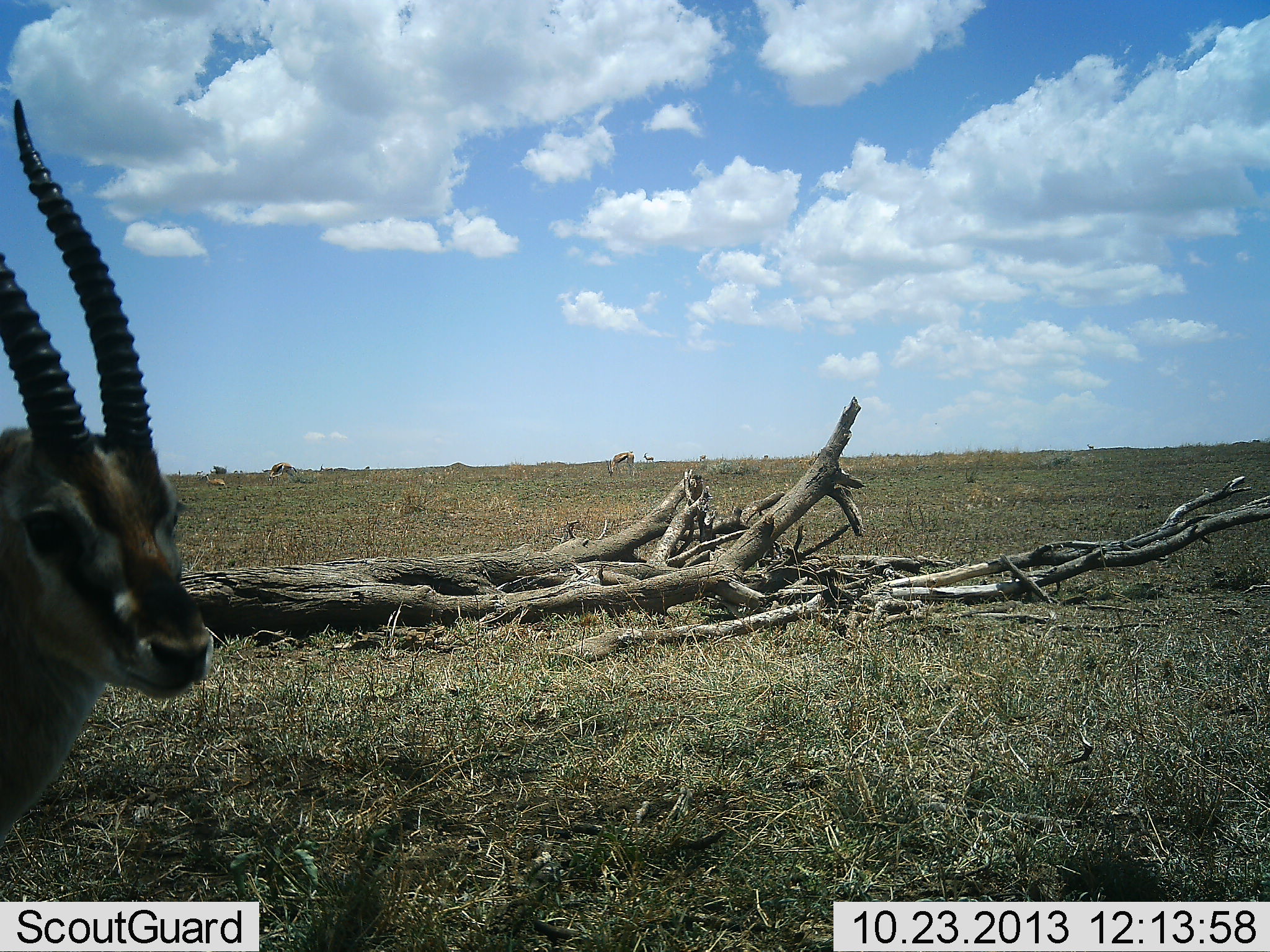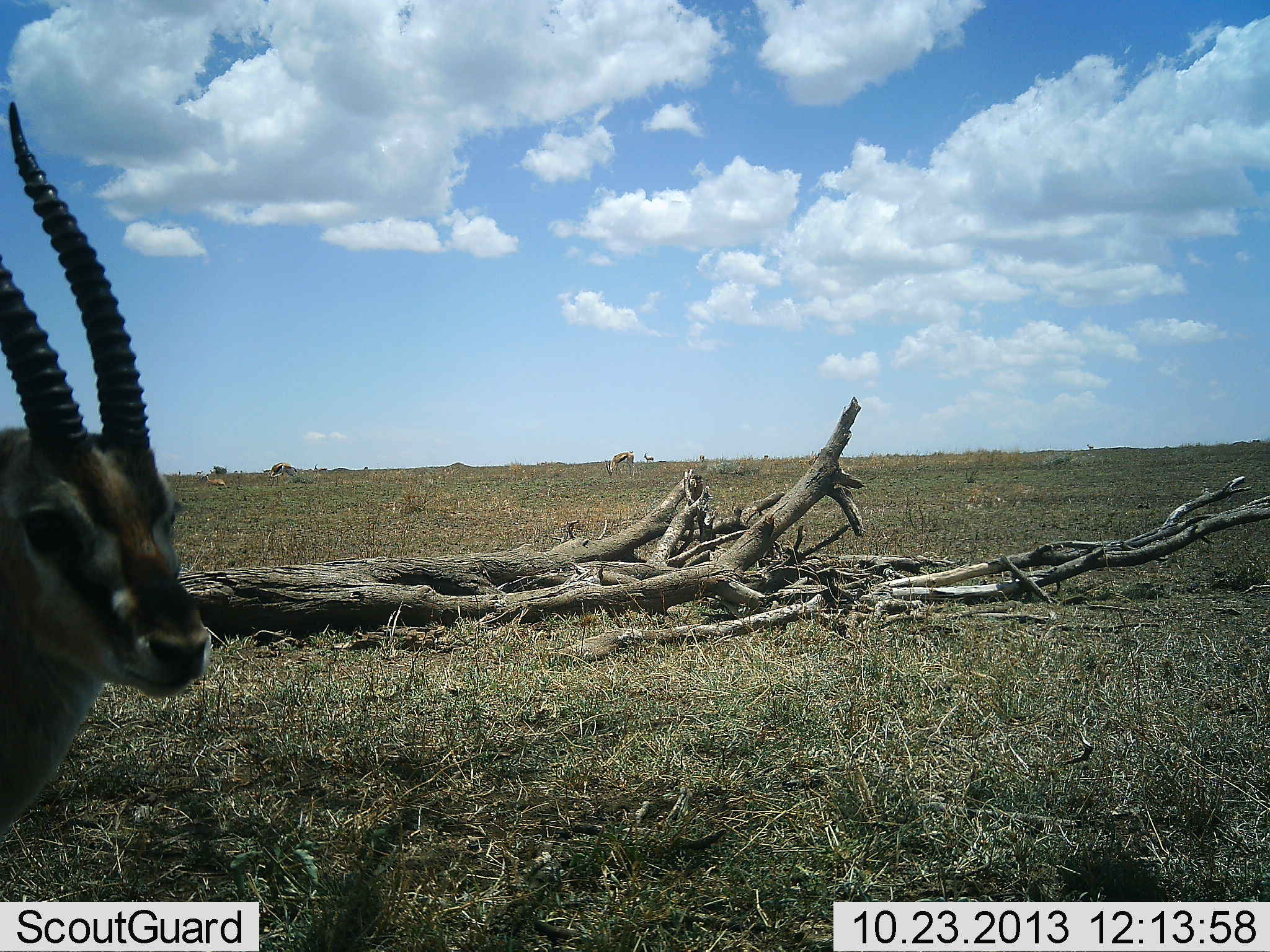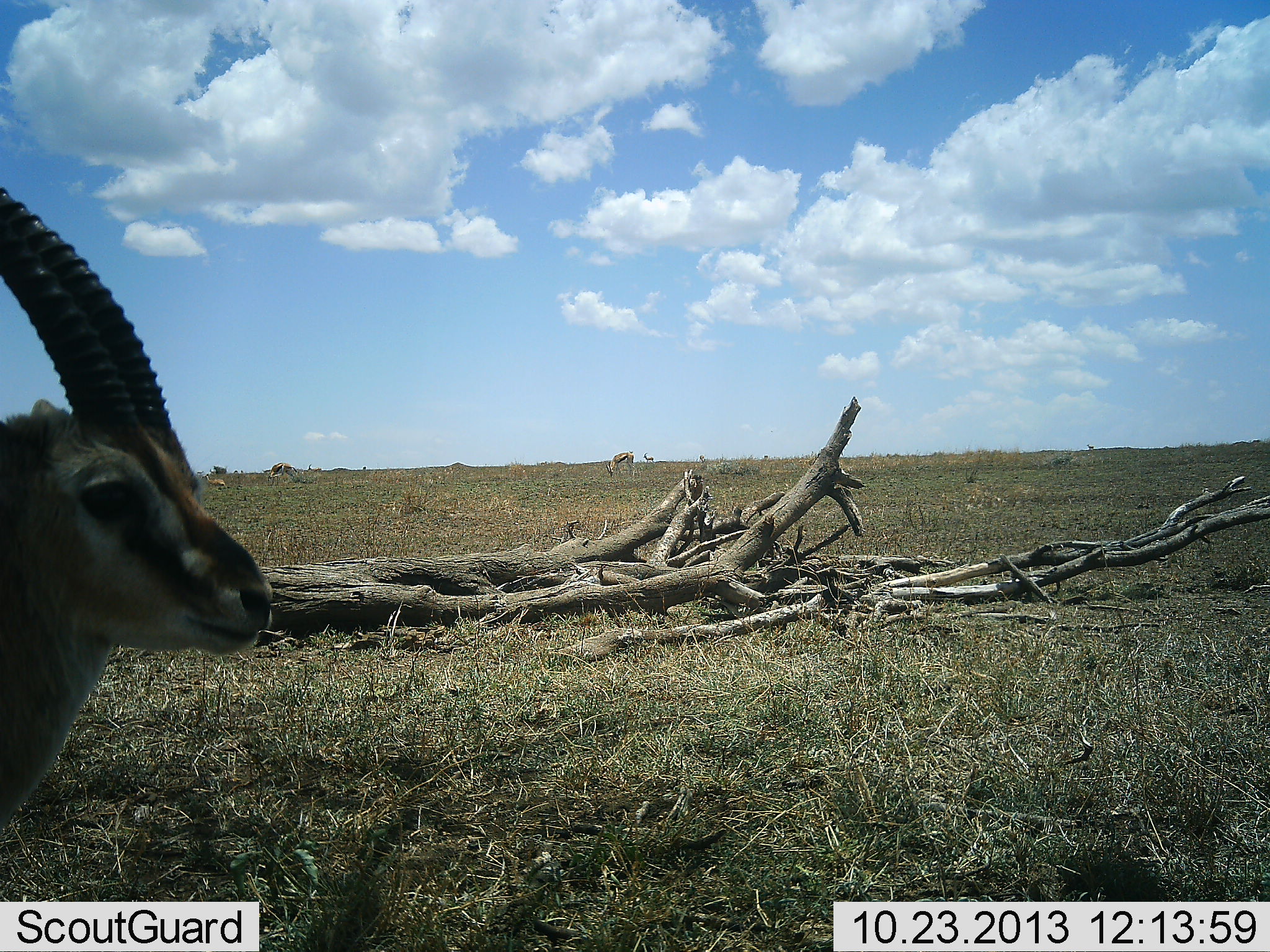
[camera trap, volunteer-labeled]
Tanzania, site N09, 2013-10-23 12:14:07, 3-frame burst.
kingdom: Animalia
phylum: Chordata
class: Mammalia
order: Artiodactyla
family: Bovidae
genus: Eudorcas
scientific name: Eudorcas thomsonii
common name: thomson's gazelle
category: gazellethomsons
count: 2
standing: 88%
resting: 12%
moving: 18%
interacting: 0%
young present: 0%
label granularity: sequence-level